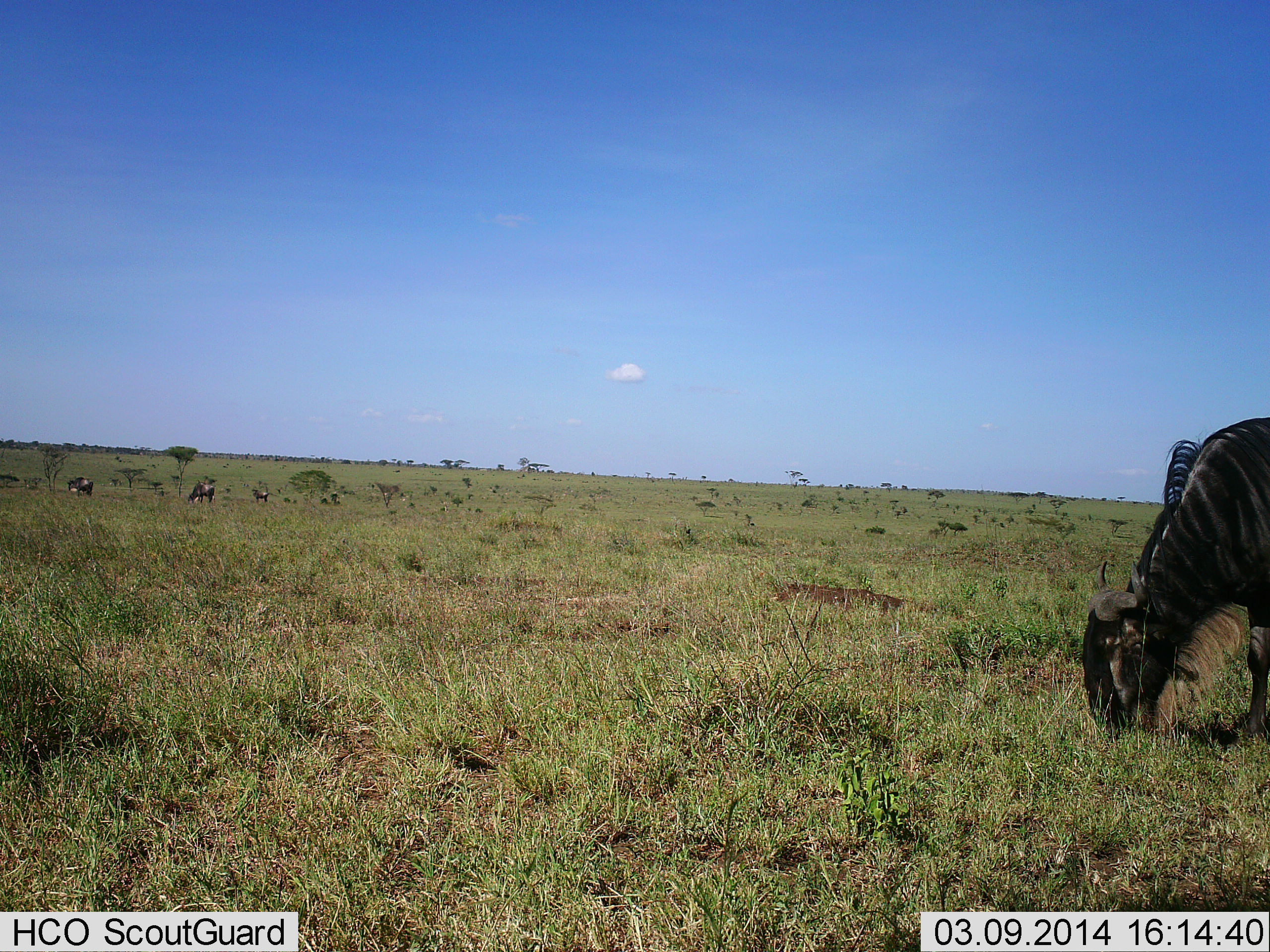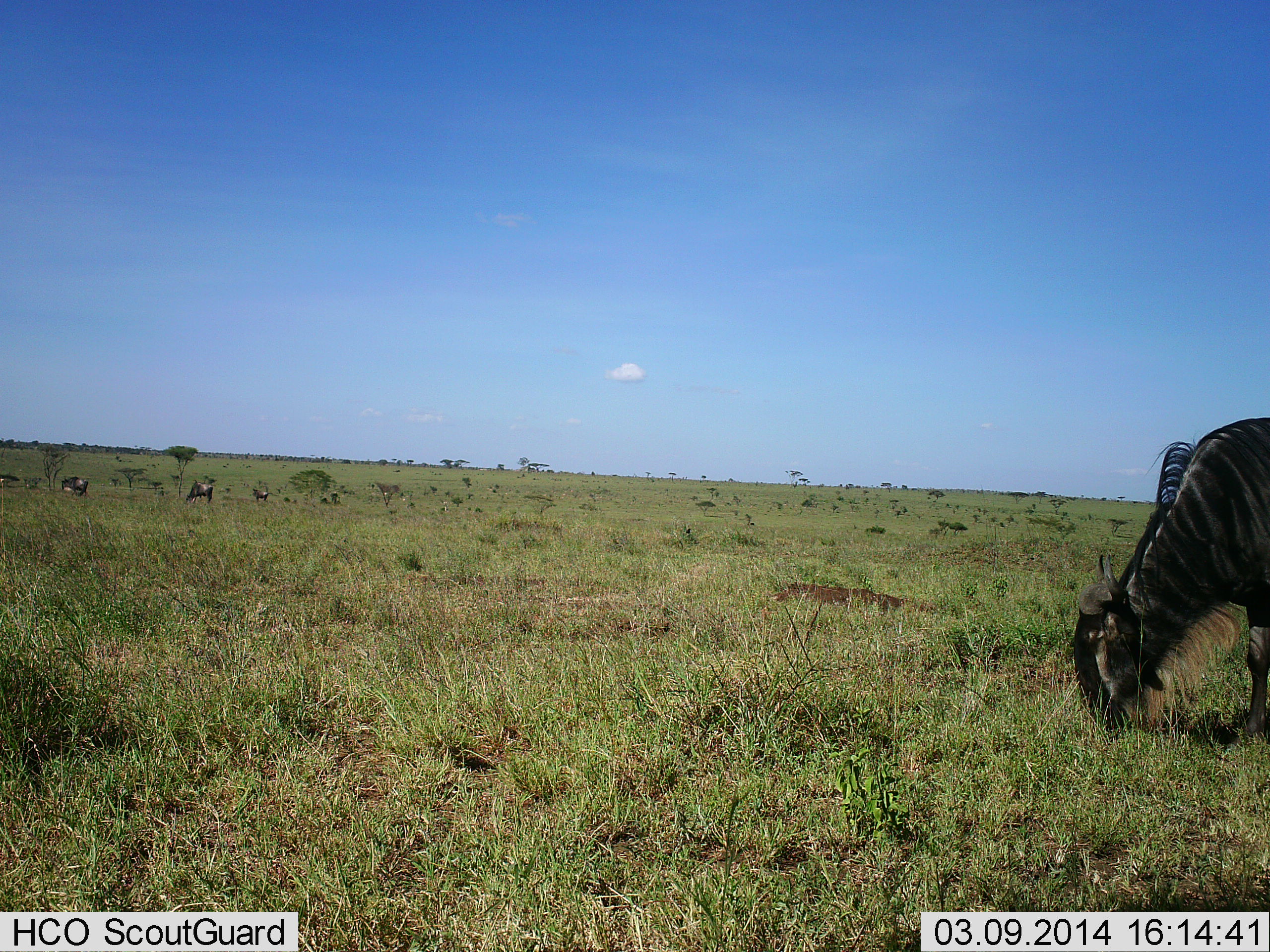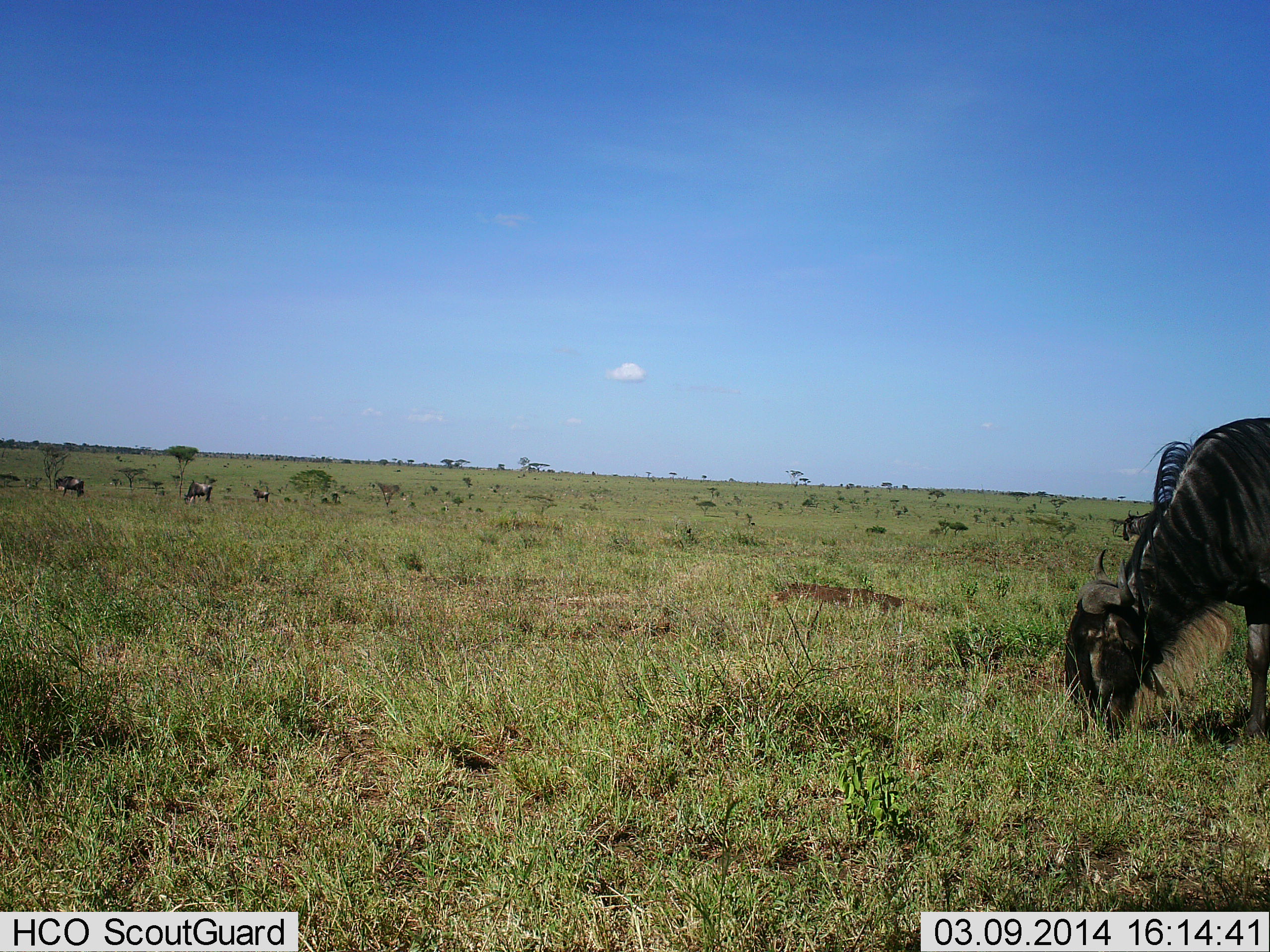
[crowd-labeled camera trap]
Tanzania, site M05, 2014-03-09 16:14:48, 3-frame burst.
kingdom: Animalia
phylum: Chordata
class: Mammalia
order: Artiodactyla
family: Bovidae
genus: Connochaetes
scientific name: Connochaetes taurinus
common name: blue wildebeest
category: wildebeest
Wildebeest (blue wildebeest) (Connochaetes taurinus), count 5. Behavior (volunteer vote fractions): standing 20%, resting 0%, moving 30%, interacting 0%. Young present (vote fraction): 0%. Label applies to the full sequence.